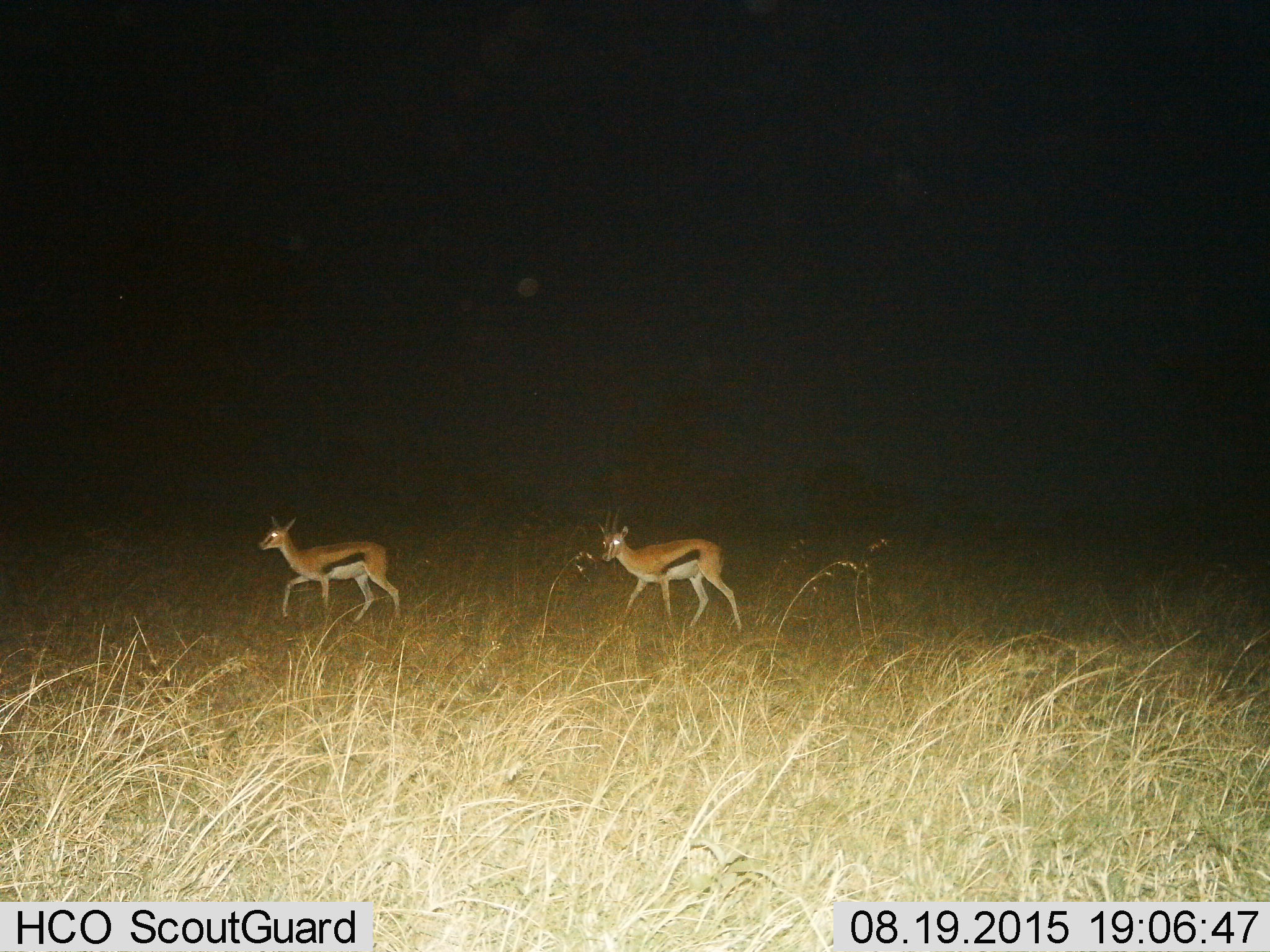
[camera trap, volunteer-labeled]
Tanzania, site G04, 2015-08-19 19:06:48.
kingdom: Animalia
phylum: Chordata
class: Mammalia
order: Artiodactyla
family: Bovidae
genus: Eudorcas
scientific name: Eudorcas thomsonii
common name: thomson's gazelle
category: gazellethomsons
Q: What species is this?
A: Gazellethomsons (thomson's gazelle) (Eudorcas thomsonii).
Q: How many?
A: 2.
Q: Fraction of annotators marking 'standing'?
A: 0%.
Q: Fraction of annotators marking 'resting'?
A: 0%.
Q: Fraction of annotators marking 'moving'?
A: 100%.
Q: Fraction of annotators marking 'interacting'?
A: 0%.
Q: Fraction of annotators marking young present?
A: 9%.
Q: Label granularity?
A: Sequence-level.